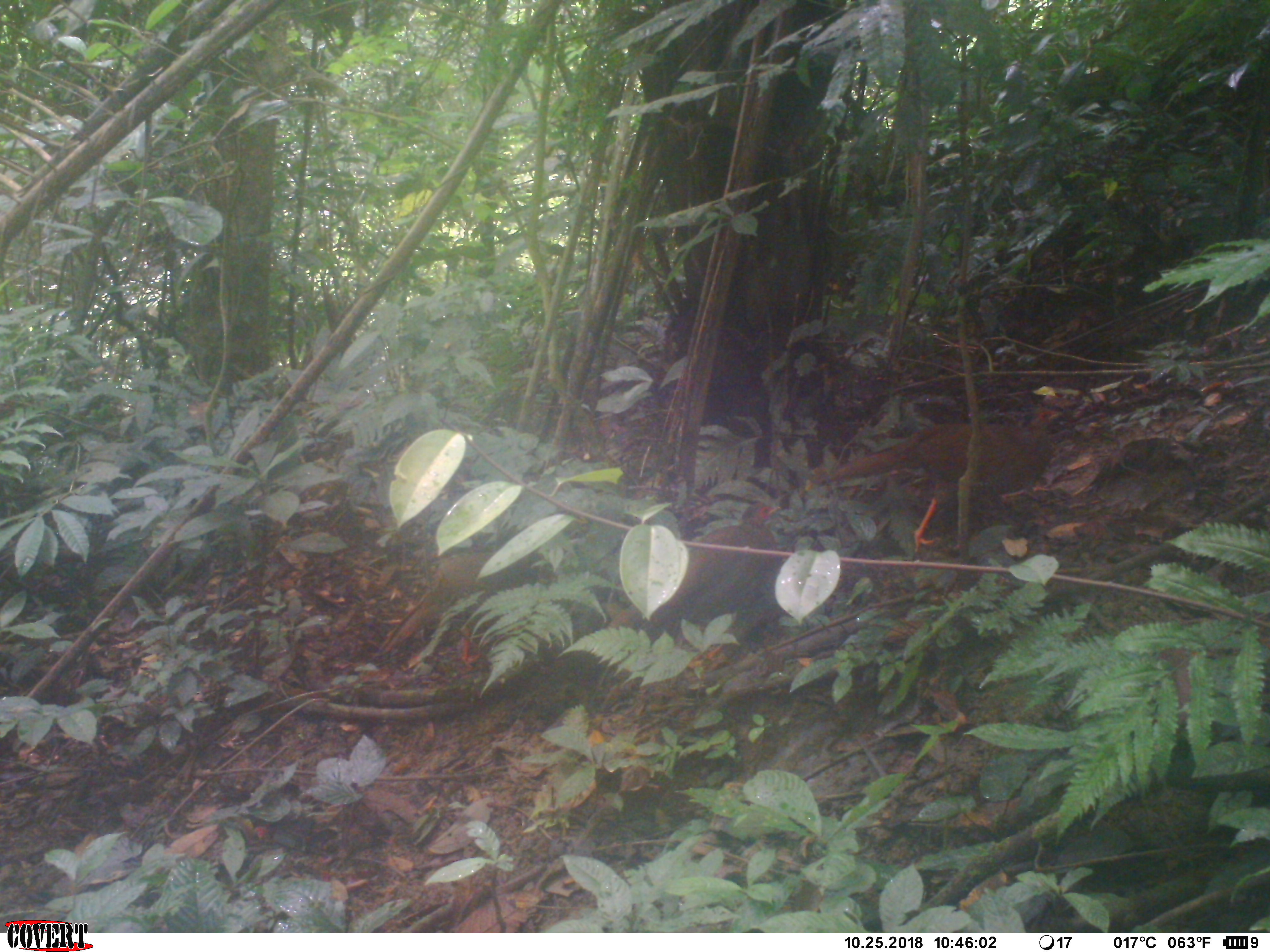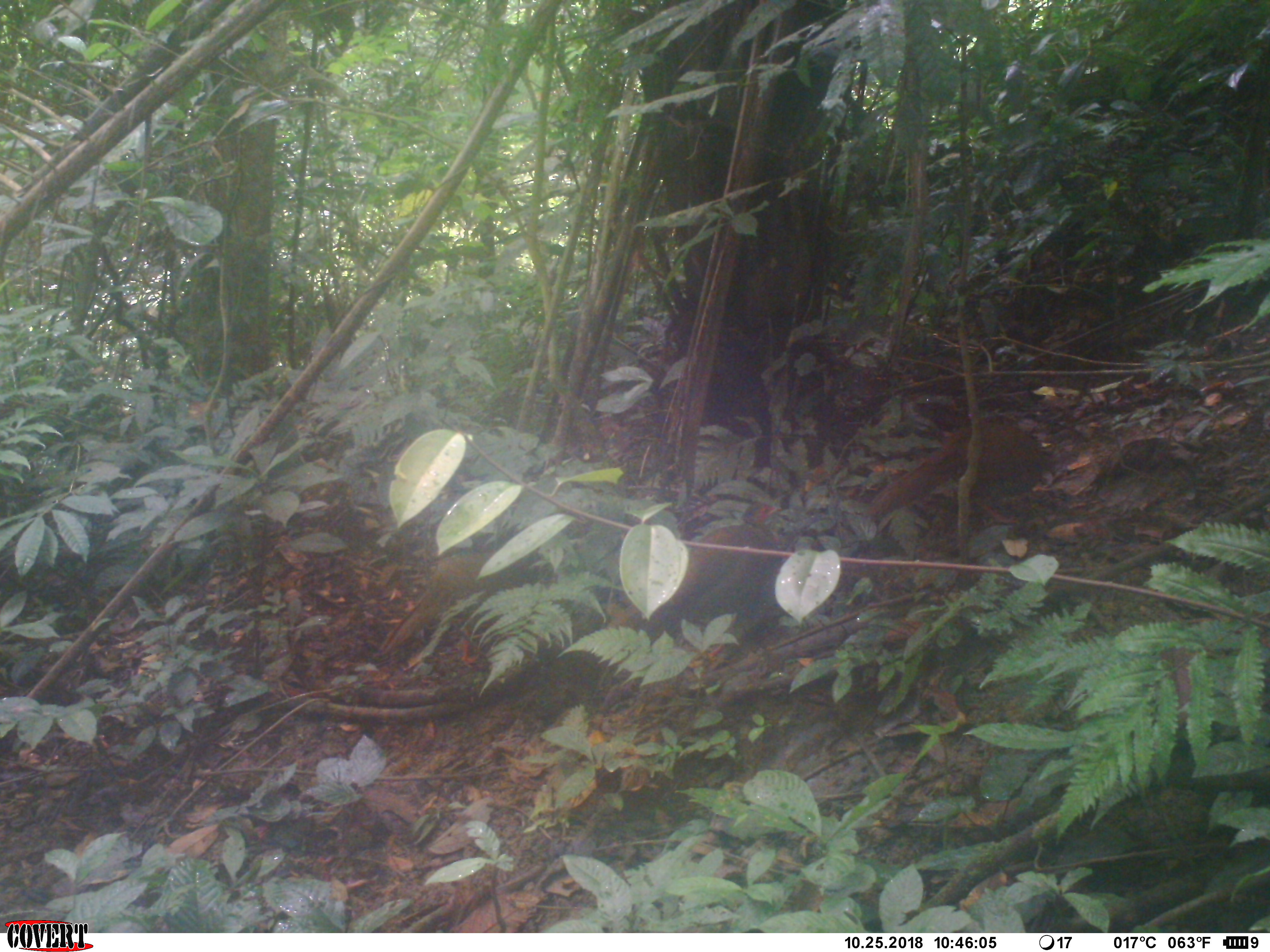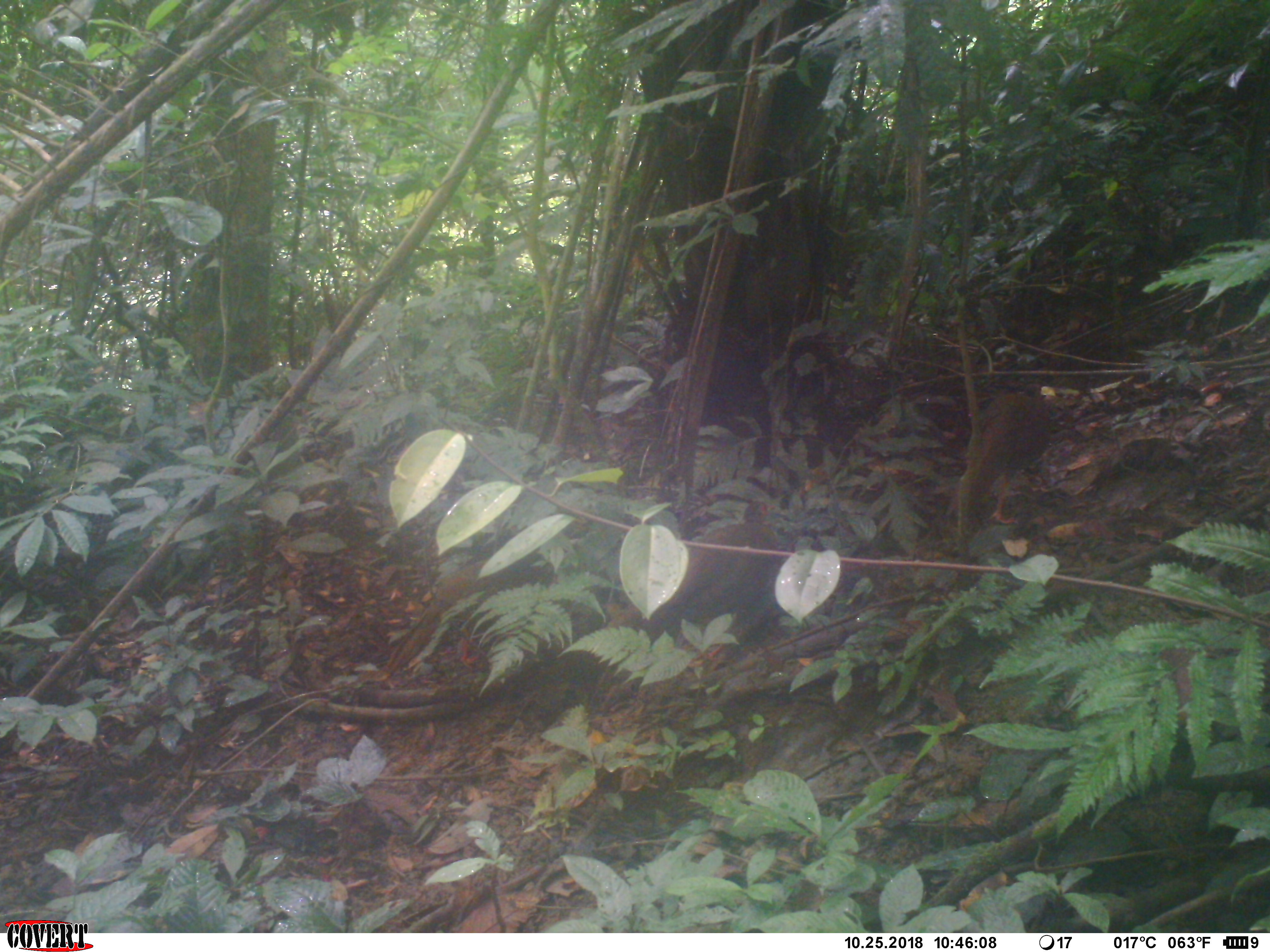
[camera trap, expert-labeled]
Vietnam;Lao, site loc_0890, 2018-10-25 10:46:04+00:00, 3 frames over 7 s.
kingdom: Animalia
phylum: Chordata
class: Aves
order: Galliformes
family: Phasianidae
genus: Lophura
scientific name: Lophura nycthemera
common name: silver pheasant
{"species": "silver pheasant (Lophura nycthemera)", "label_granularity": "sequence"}